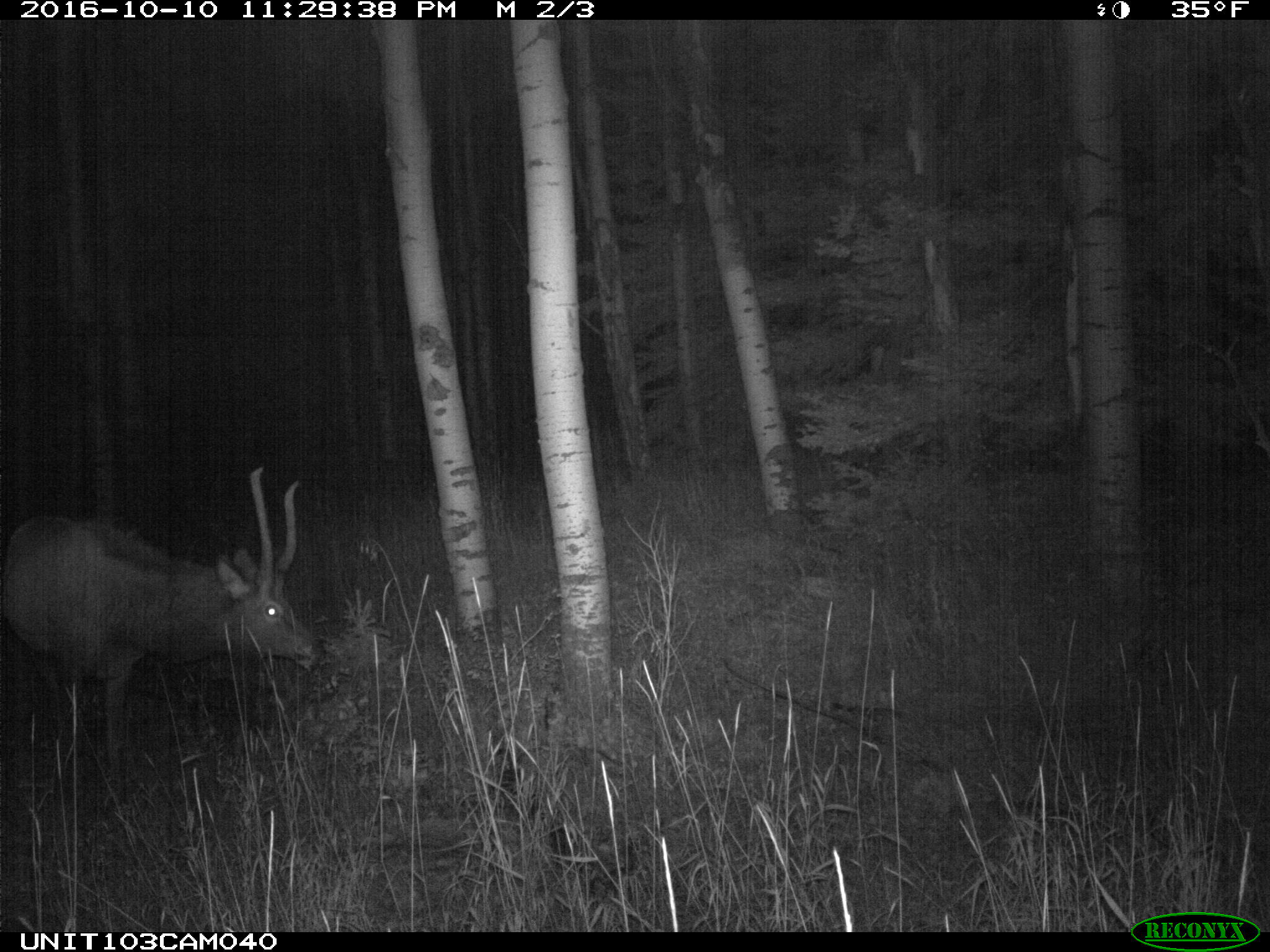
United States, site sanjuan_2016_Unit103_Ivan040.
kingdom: Animalia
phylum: Chordata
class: Mammalia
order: Artiodactyla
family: Cervidae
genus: Cervus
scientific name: Cervus elaphus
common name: red deer